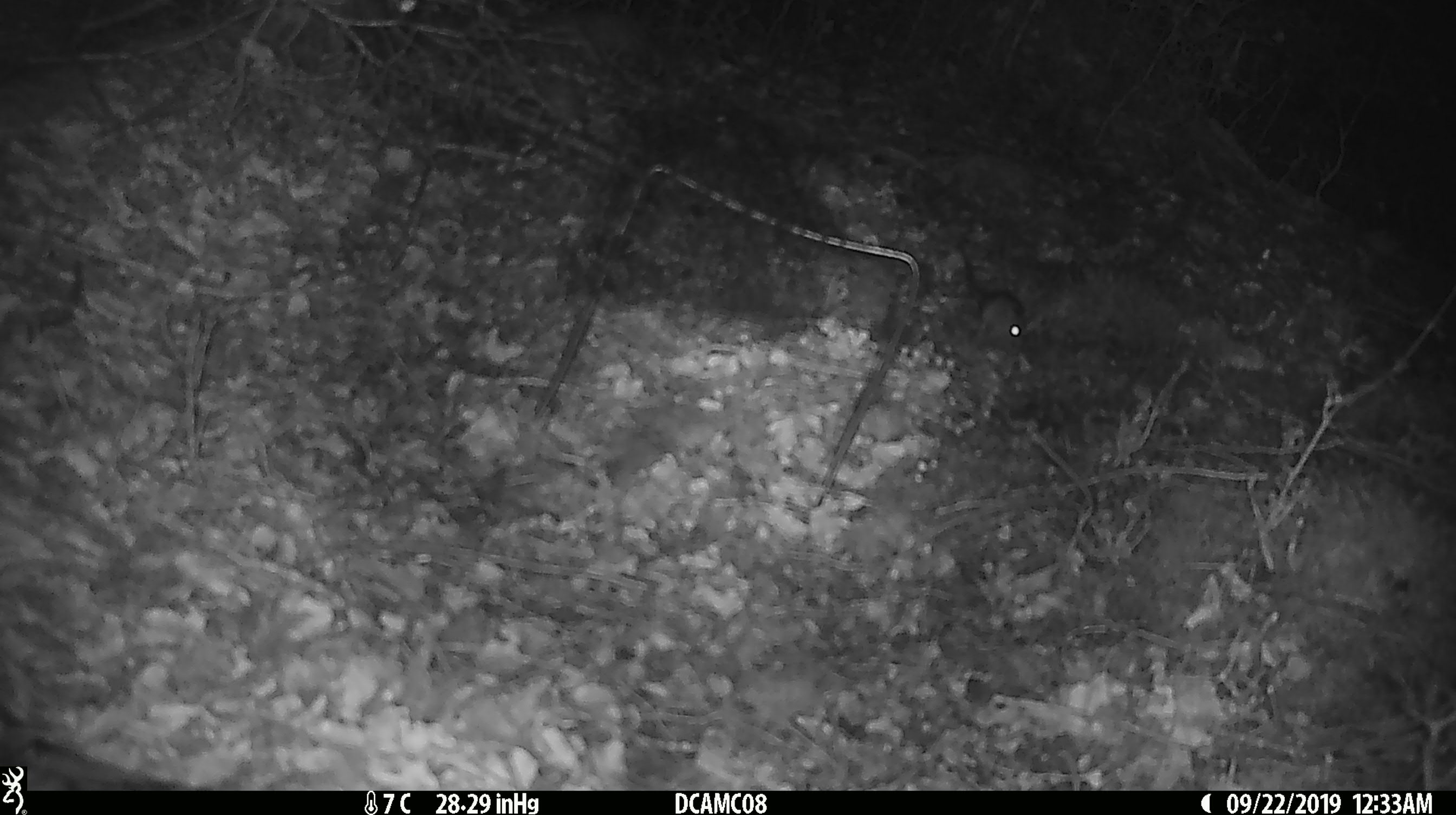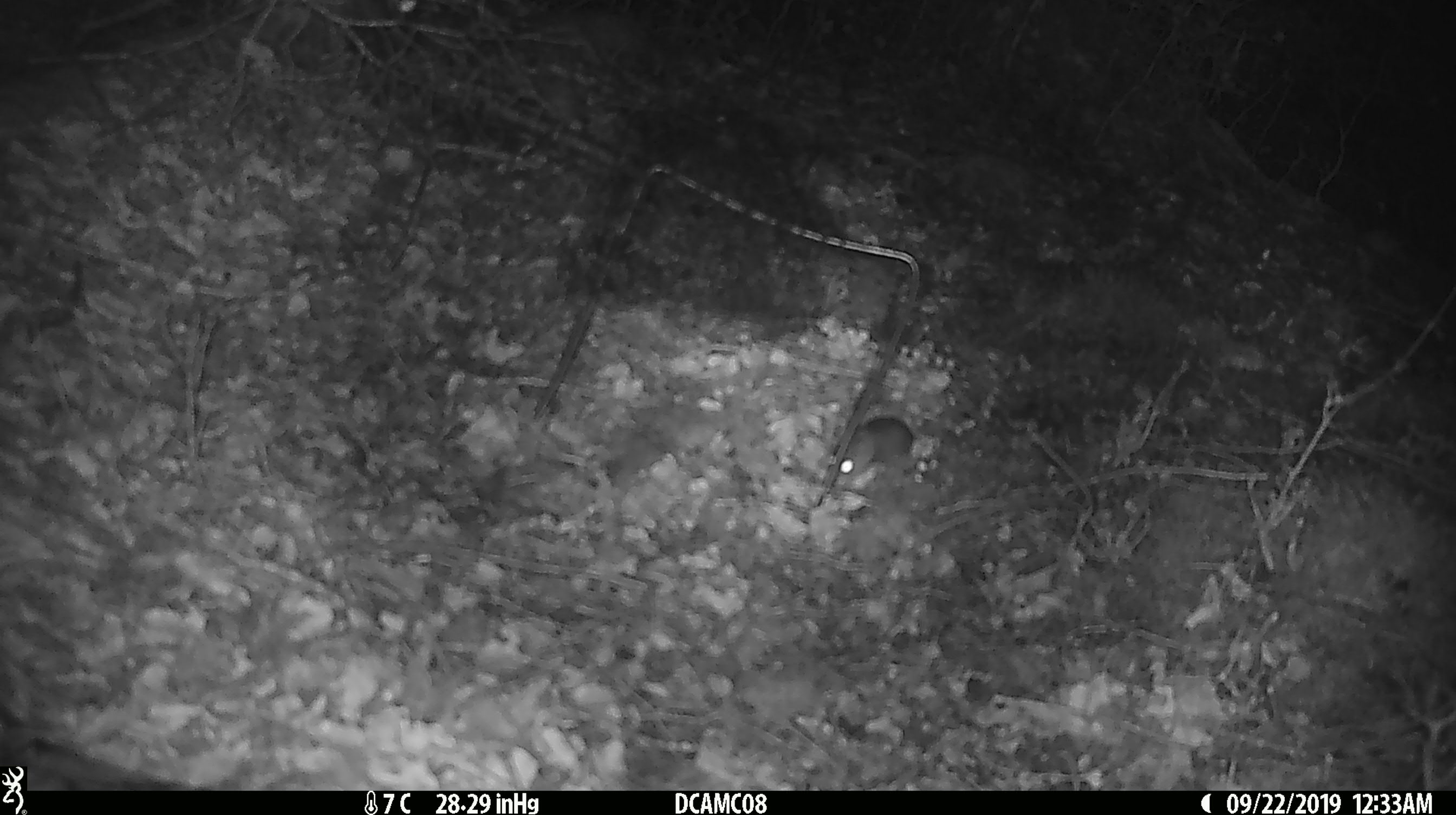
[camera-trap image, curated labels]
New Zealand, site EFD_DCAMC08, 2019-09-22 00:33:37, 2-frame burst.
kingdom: Animalia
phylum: Chordata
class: Mammalia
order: Rodentia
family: Muridae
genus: Mus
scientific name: Mus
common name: mouse